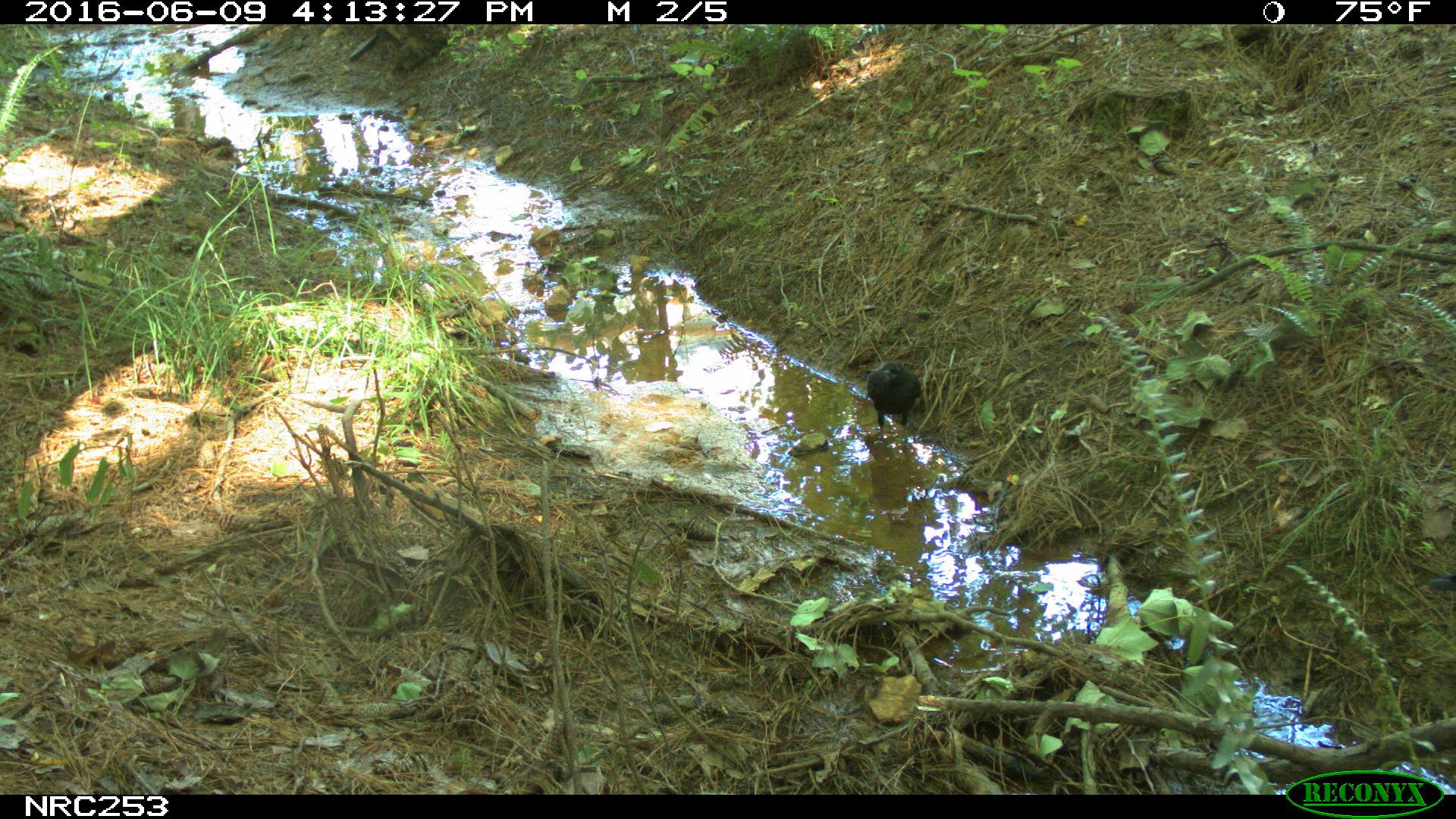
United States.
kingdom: Animalia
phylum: Chordata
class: Aves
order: Passeriformes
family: Corvidae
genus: Corvus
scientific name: Corvus brachyrhynchos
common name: american crow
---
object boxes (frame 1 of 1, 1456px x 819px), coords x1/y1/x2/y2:
American Crow: 846/349/936/439